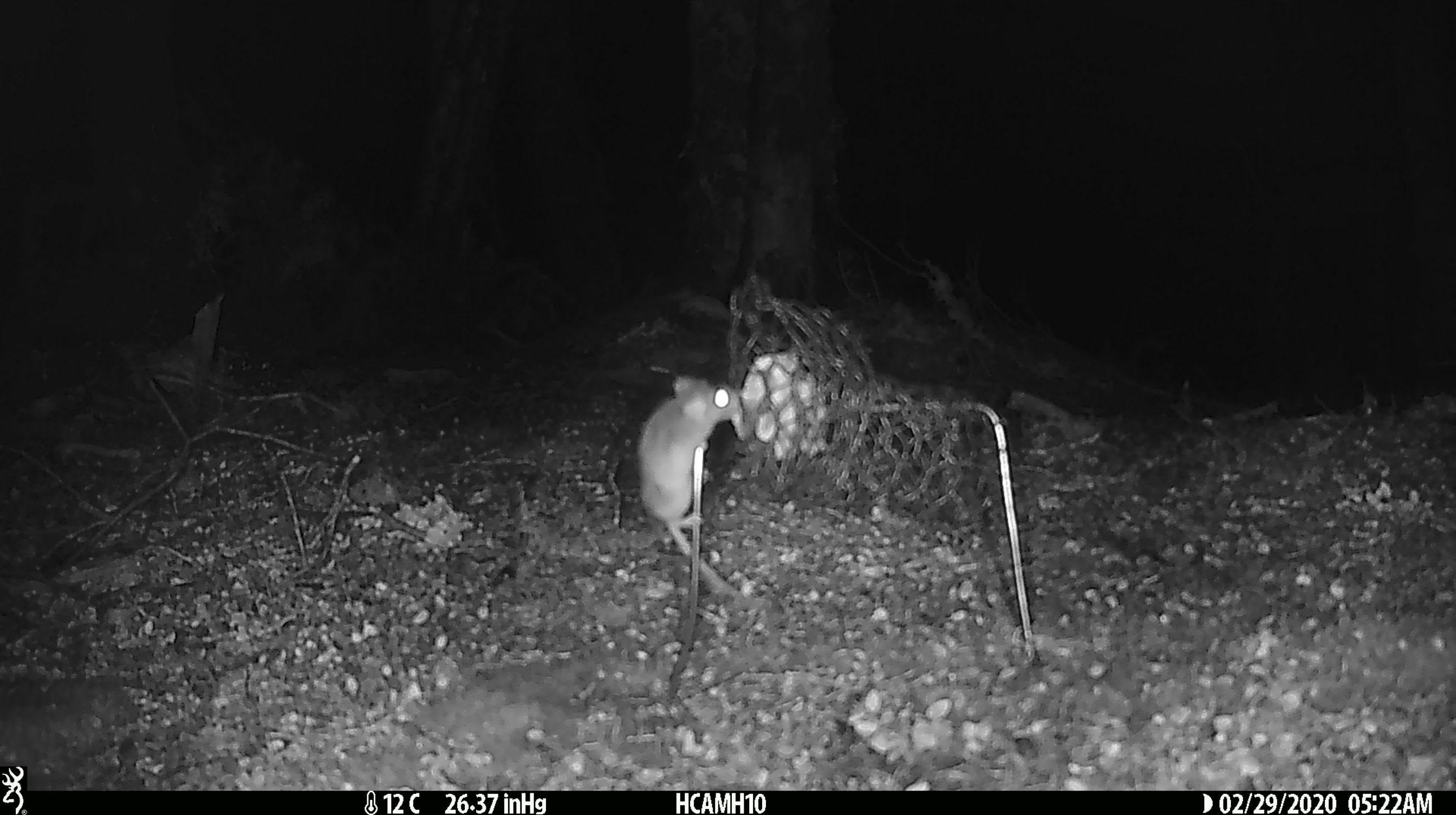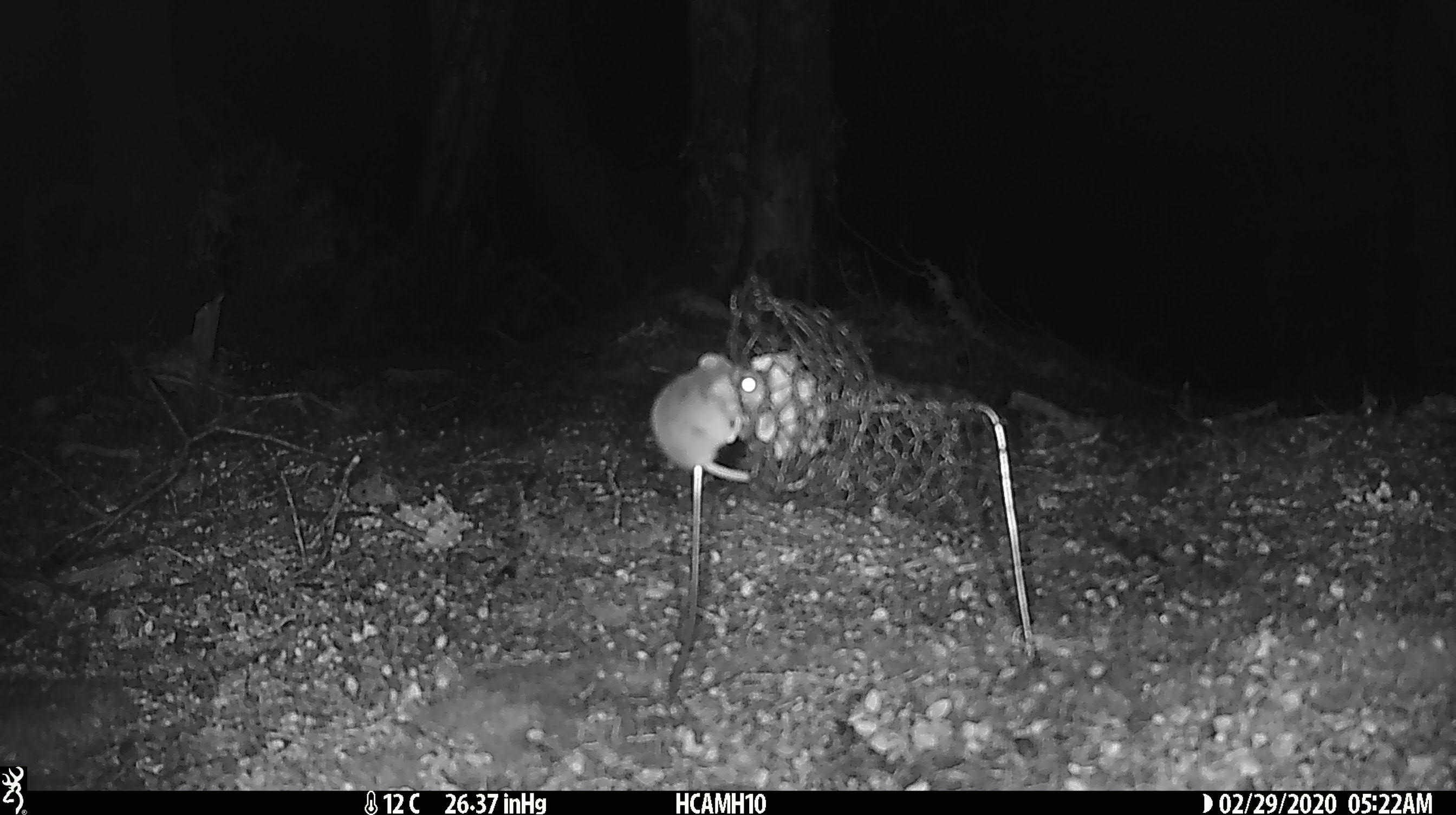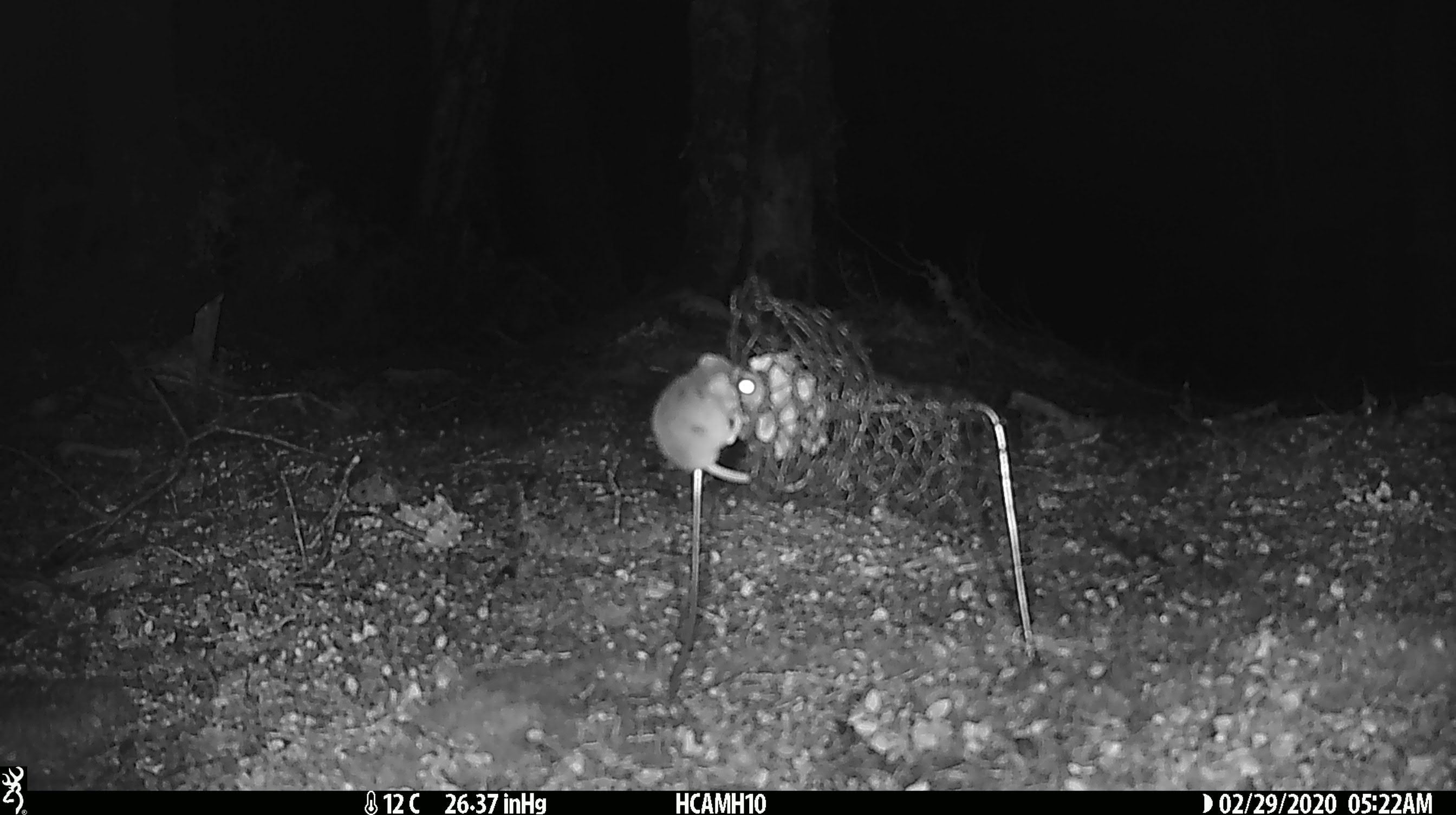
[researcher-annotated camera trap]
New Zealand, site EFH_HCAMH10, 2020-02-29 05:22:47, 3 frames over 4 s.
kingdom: Animalia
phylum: Chordata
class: Mammalia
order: Rodentia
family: Muridae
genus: Mus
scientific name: Mus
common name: mouse